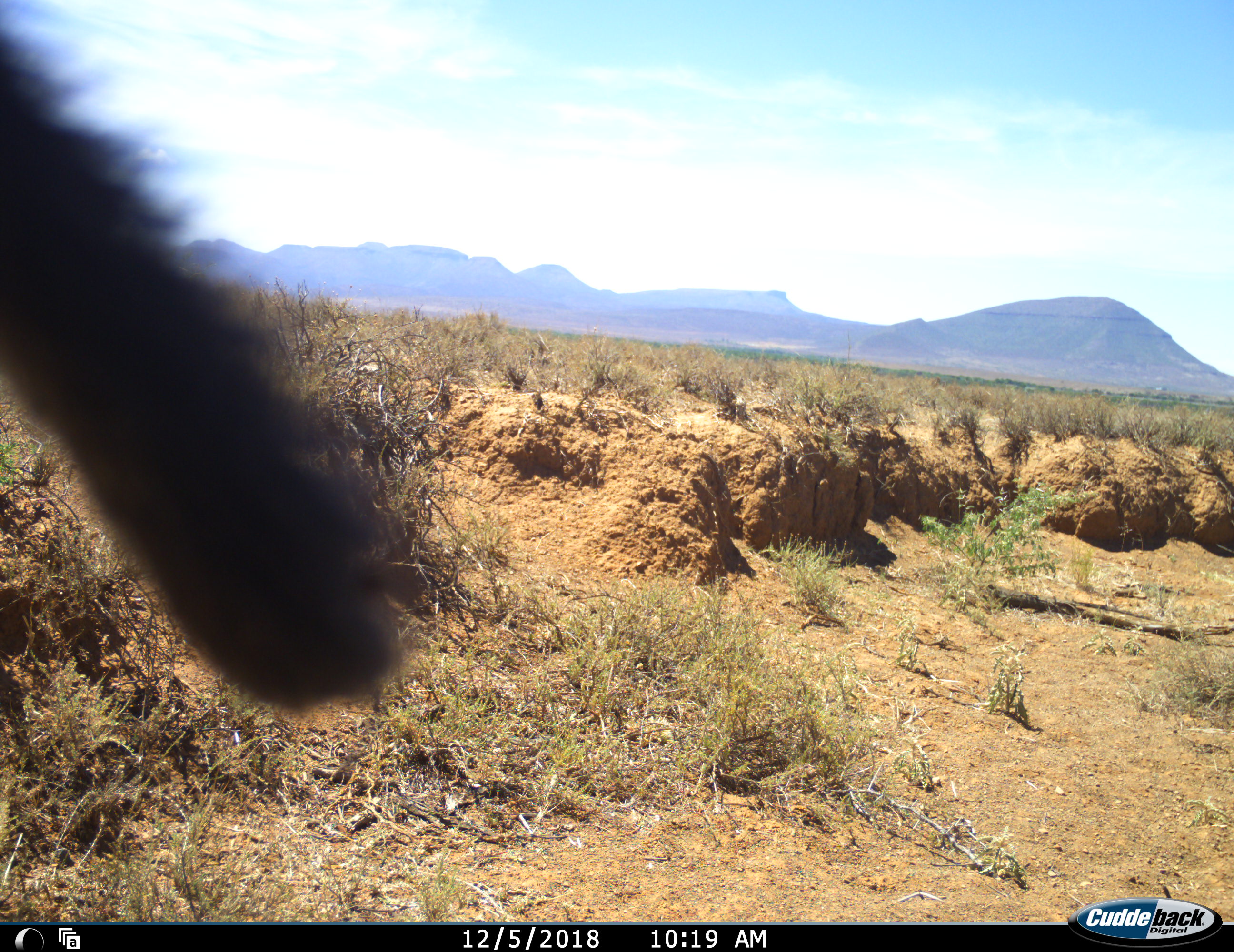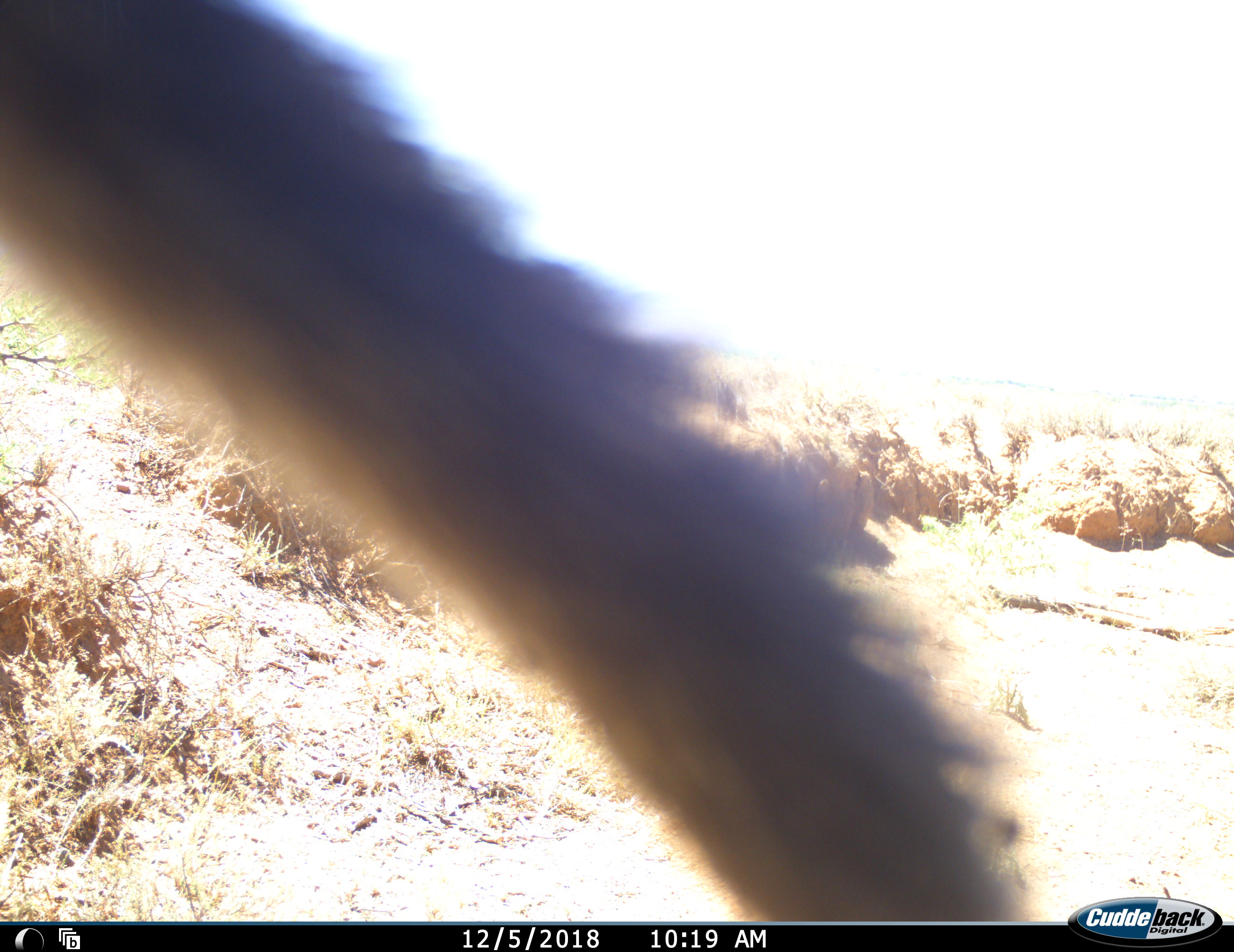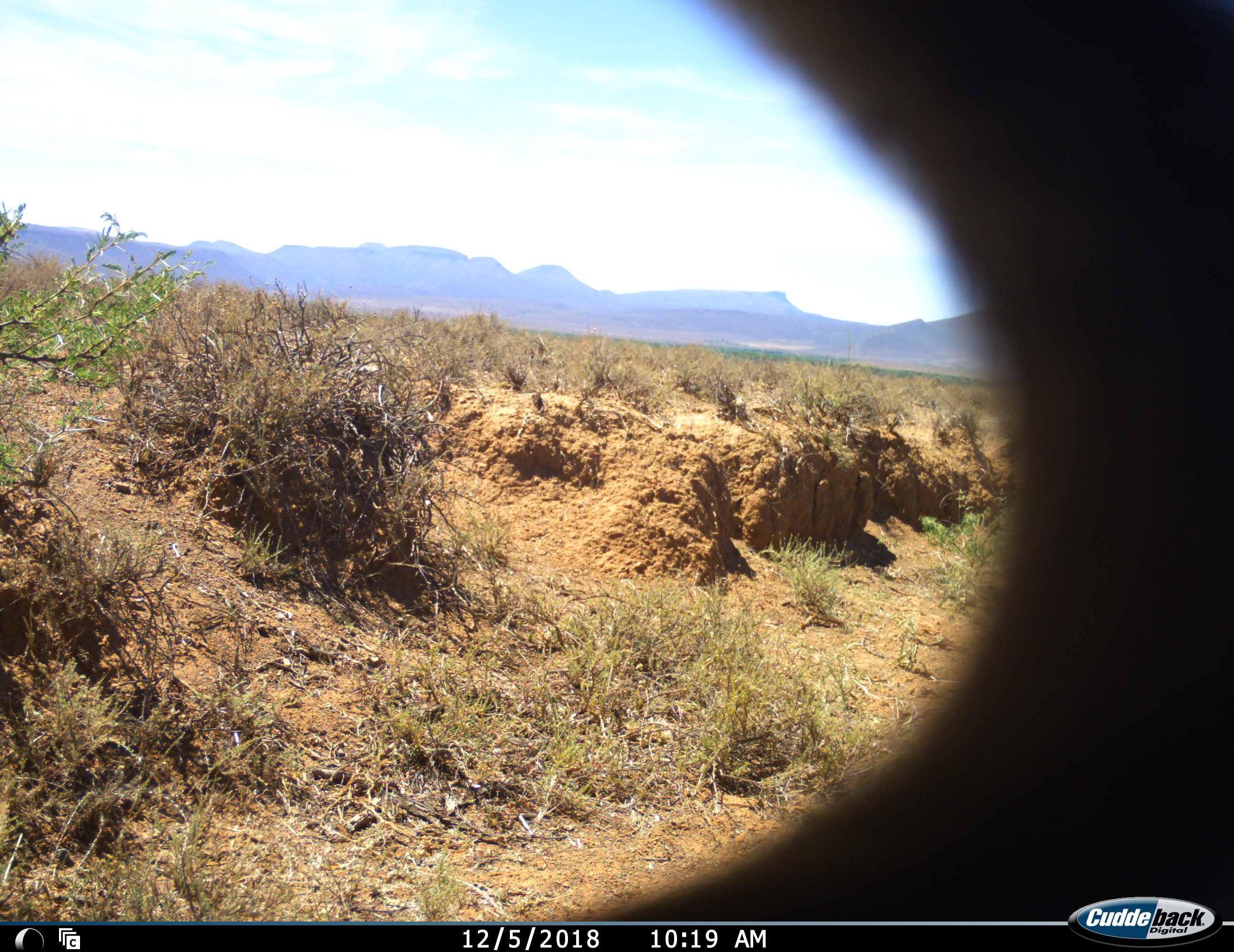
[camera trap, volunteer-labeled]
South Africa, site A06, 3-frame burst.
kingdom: Animalia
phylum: Chordata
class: Mammalia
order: Primates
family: Cercopithecidae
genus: Papio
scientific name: Papio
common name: baboon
Baboon (Papio), count 1. Behavior (volunteer vote fractions): standing 0%, resting 17%, moving 67%, interacting 17%. Young present (vote fraction): 0%. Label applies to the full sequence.